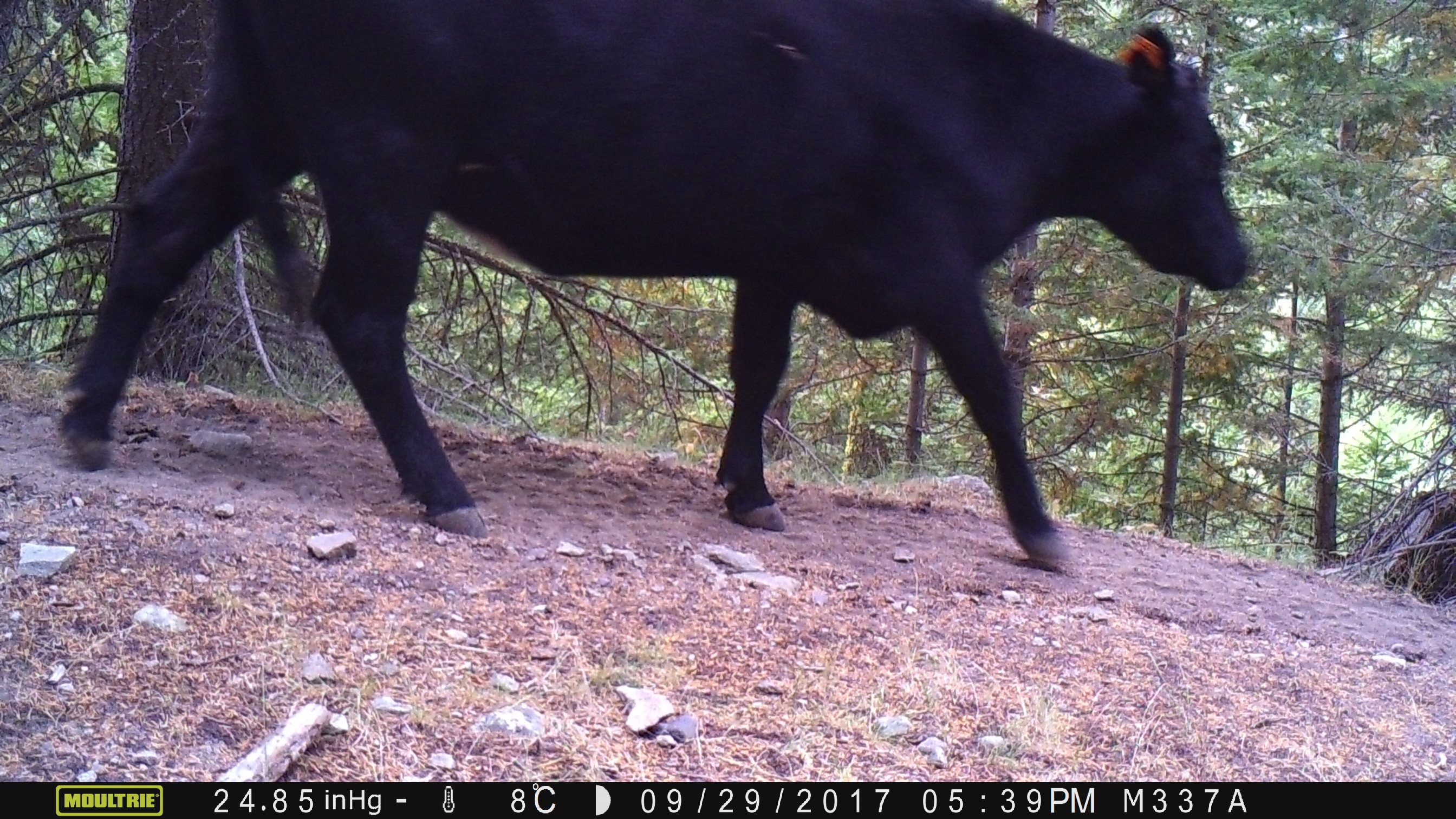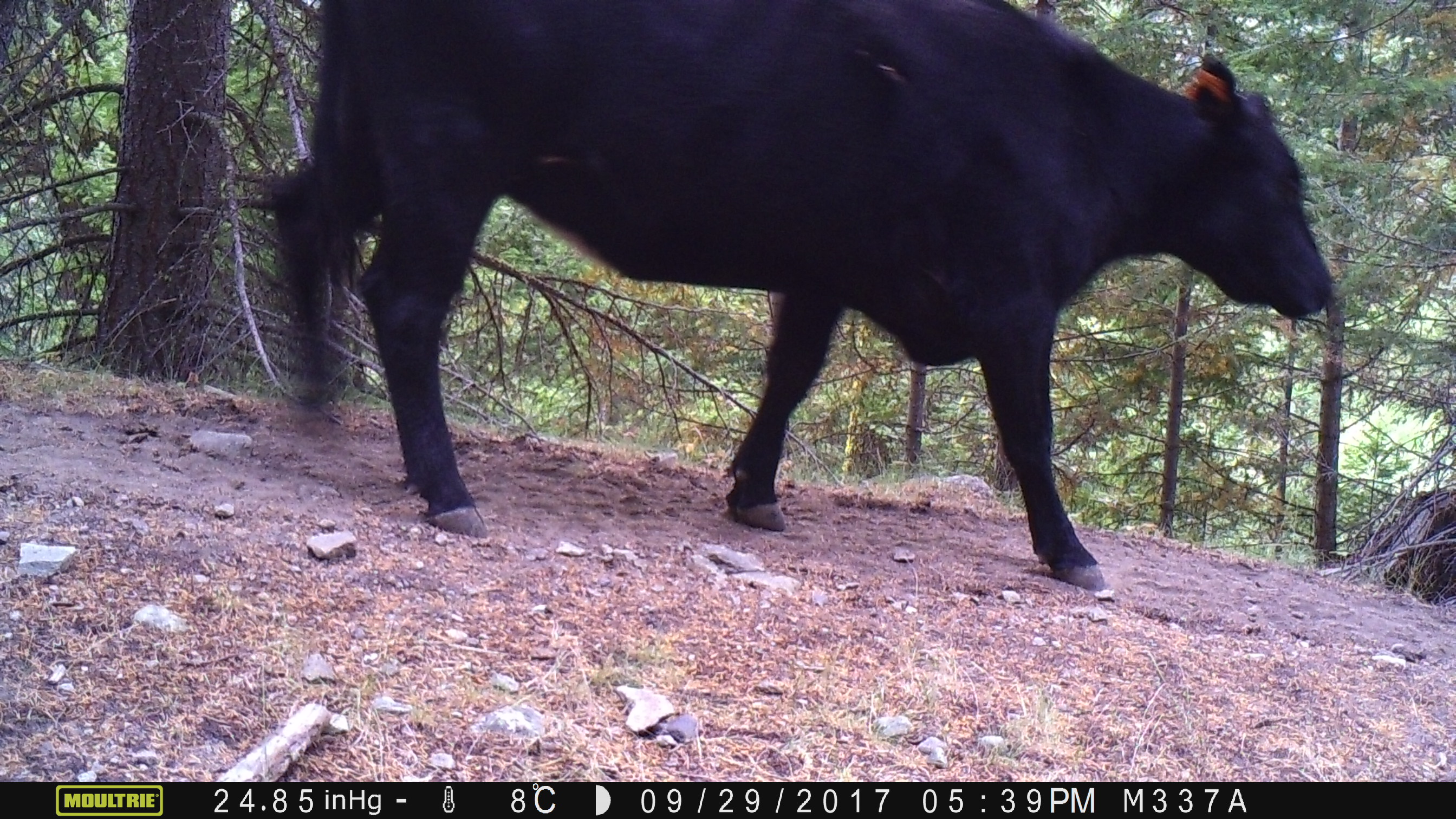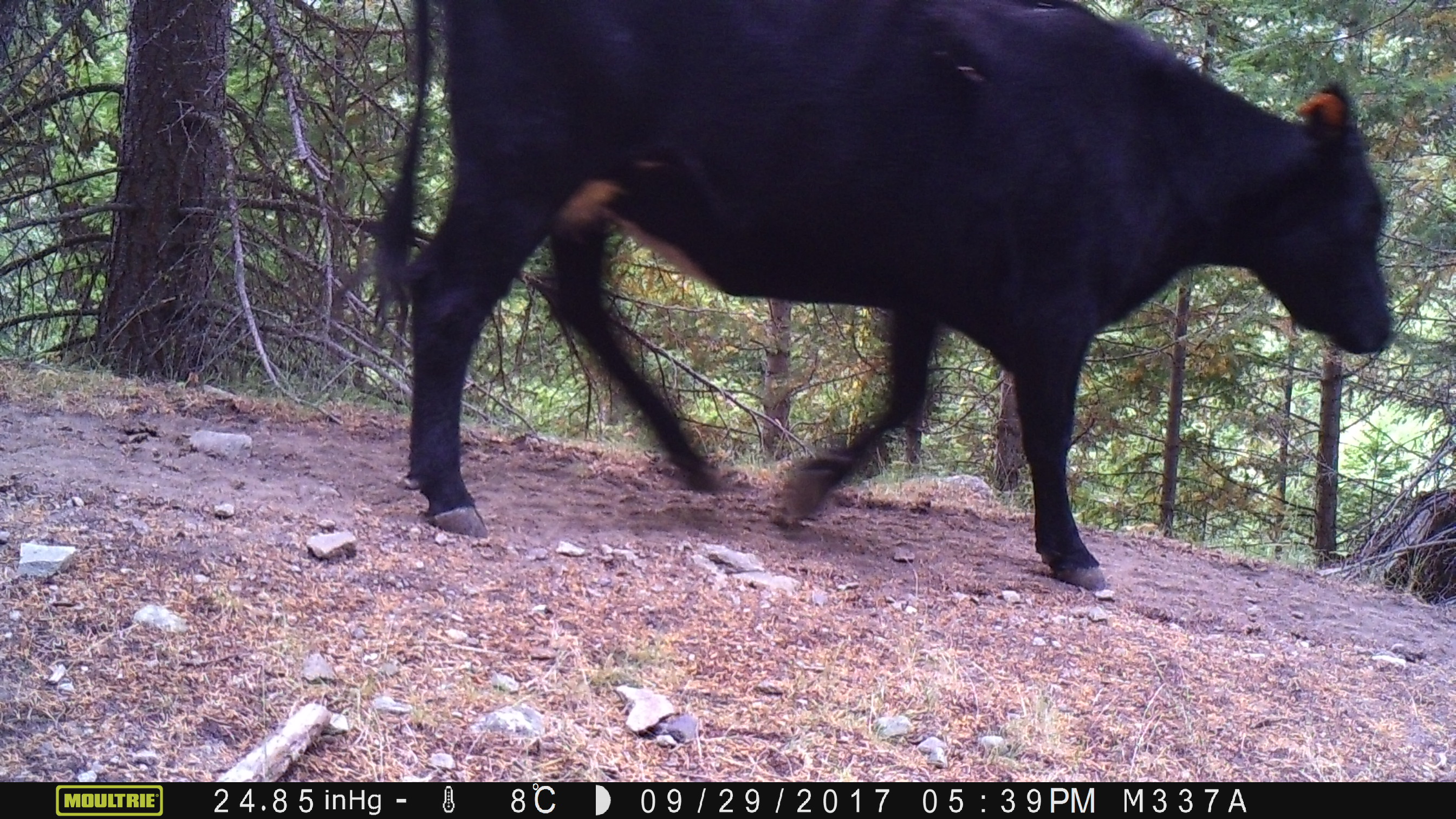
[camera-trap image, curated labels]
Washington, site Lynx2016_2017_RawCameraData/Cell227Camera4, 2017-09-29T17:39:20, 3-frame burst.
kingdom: Animalia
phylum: Chordata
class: Mammalia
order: Artiodactyla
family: Bovidae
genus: Bos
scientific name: Bos taurus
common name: domestic cattle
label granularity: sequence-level